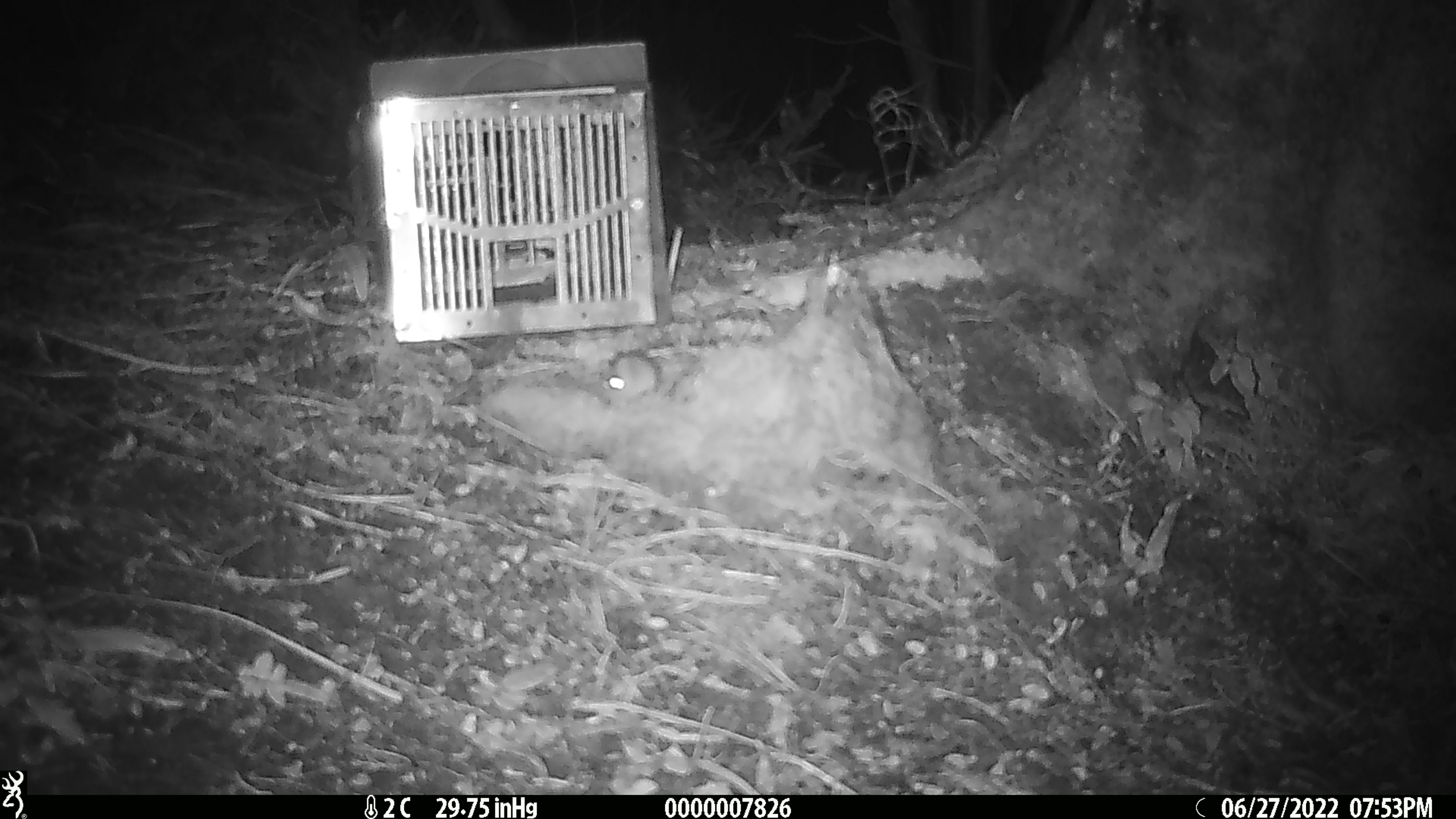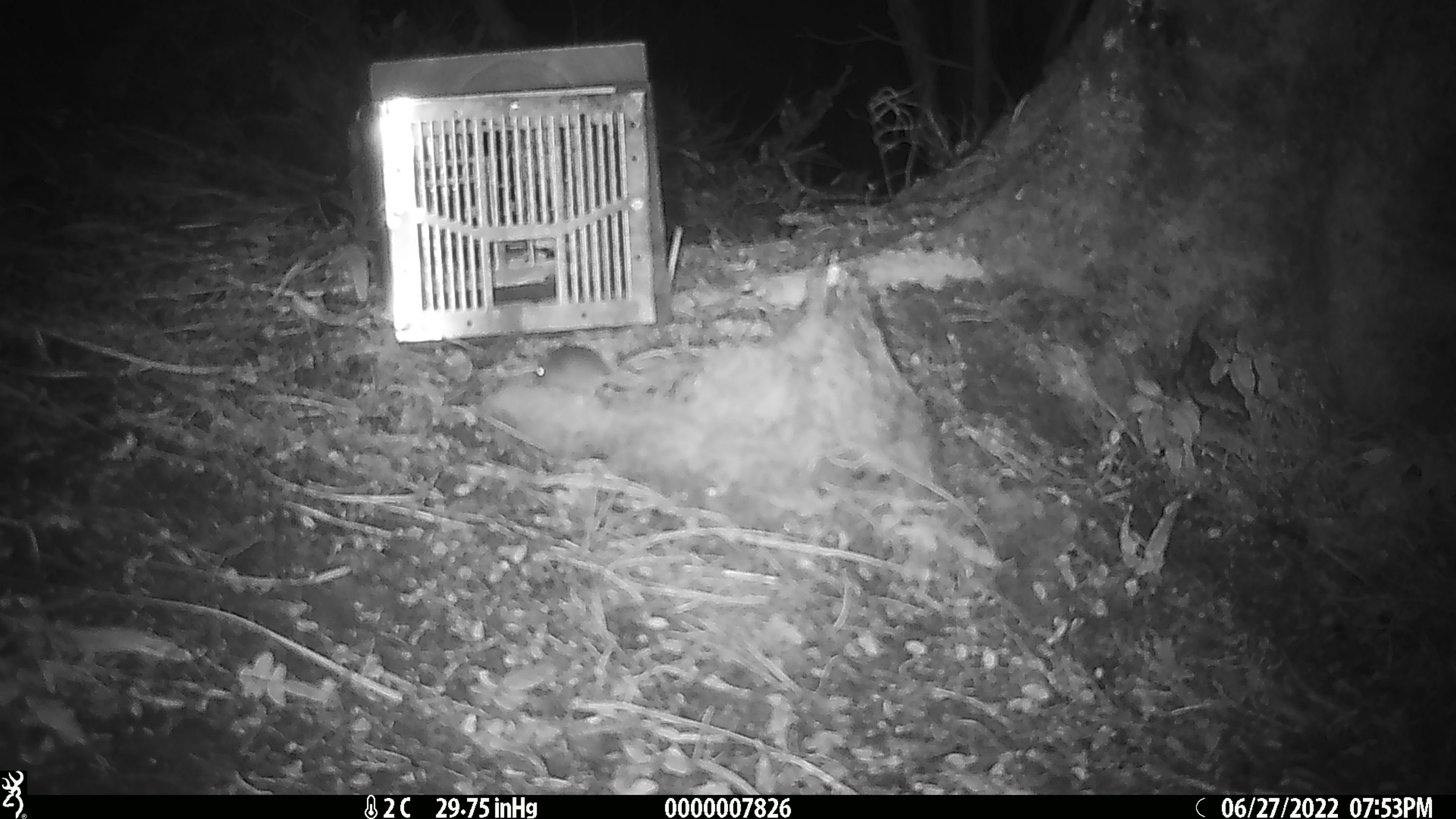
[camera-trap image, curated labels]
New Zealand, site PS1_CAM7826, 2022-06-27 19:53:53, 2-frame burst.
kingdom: Animalia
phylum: Chordata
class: Mammalia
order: Rodentia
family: Muridae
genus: Mus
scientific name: Mus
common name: mouse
Mouse (Mus).